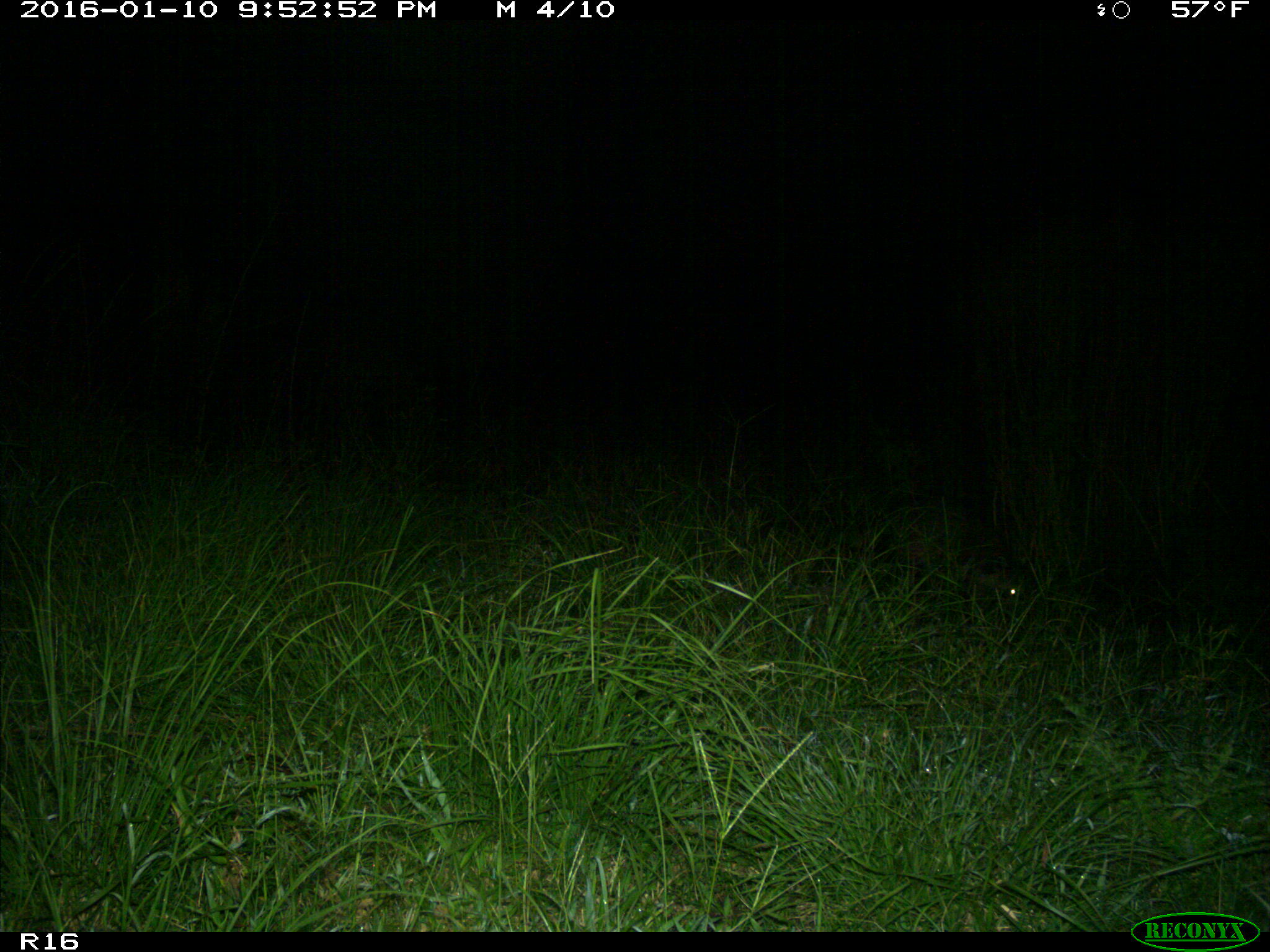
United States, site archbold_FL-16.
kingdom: Animalia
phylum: Chordata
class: Mammalia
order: Carnivora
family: Procyonidae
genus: Procyon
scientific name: Procyon lotor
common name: common raccoon